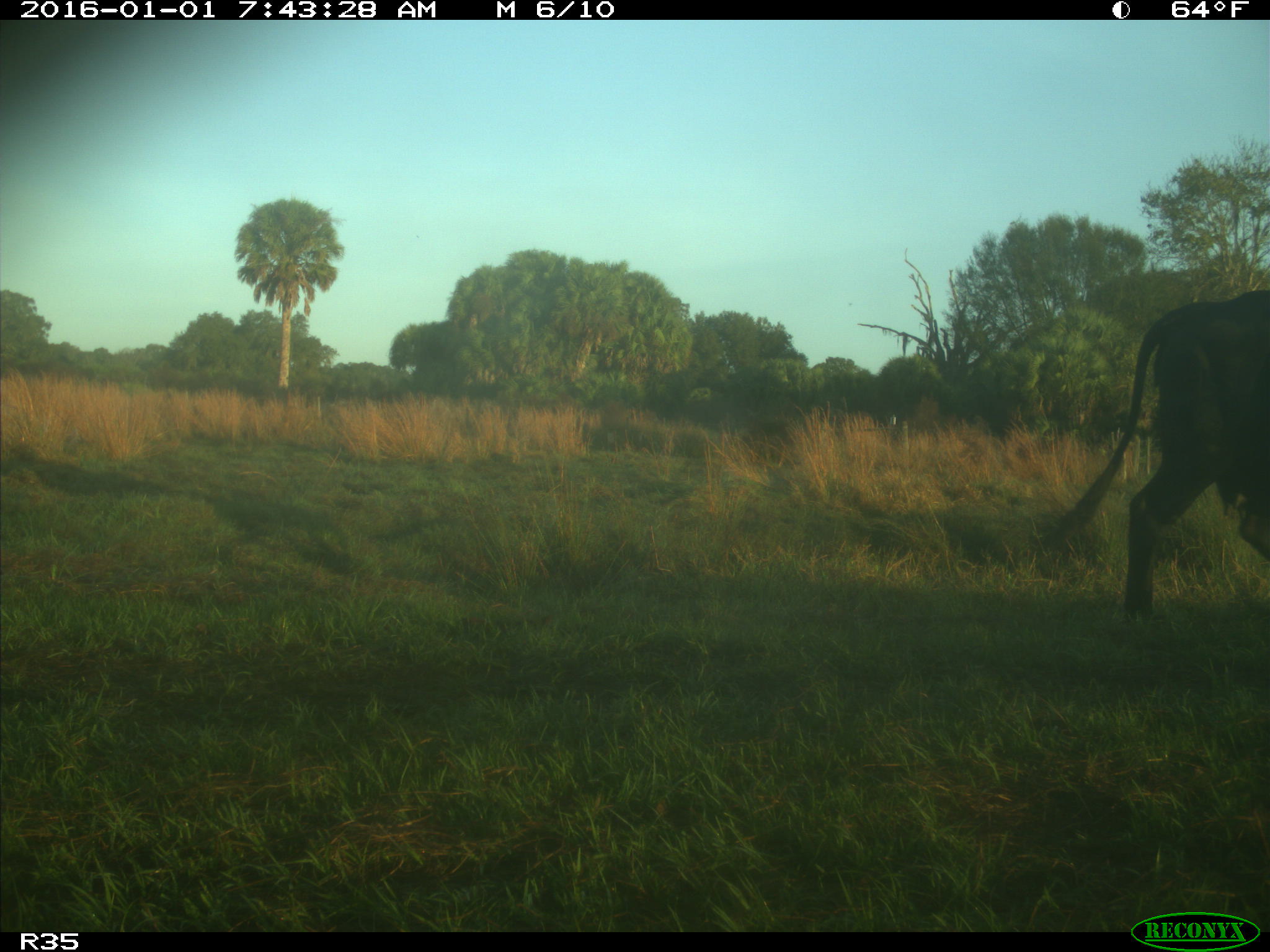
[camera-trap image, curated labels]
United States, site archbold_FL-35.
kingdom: Animalia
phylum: Chordata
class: Mammalia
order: Artiodactyla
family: Bovidae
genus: Bos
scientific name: Bos taurus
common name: domestic cow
Bos taurus (domestic cow).